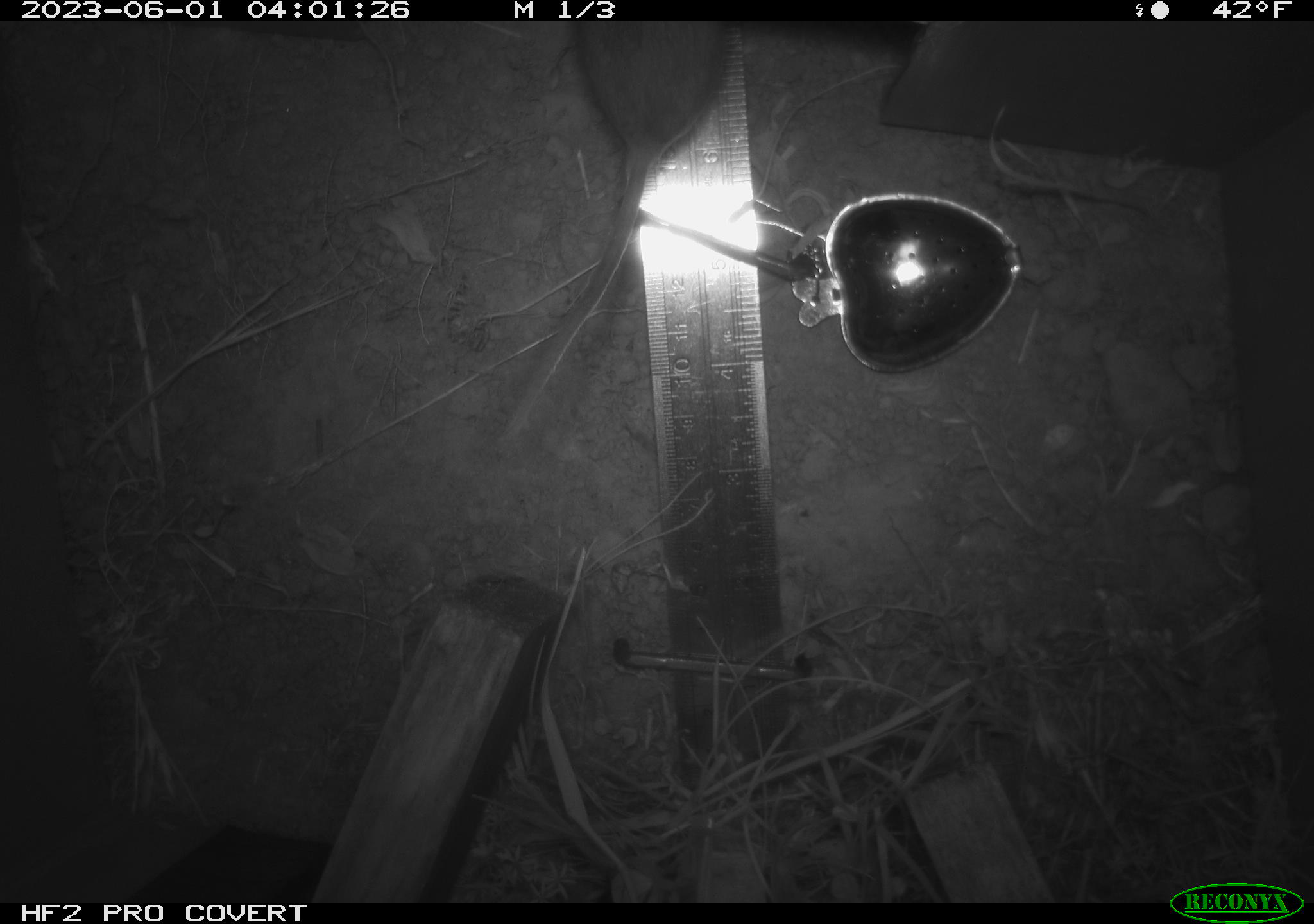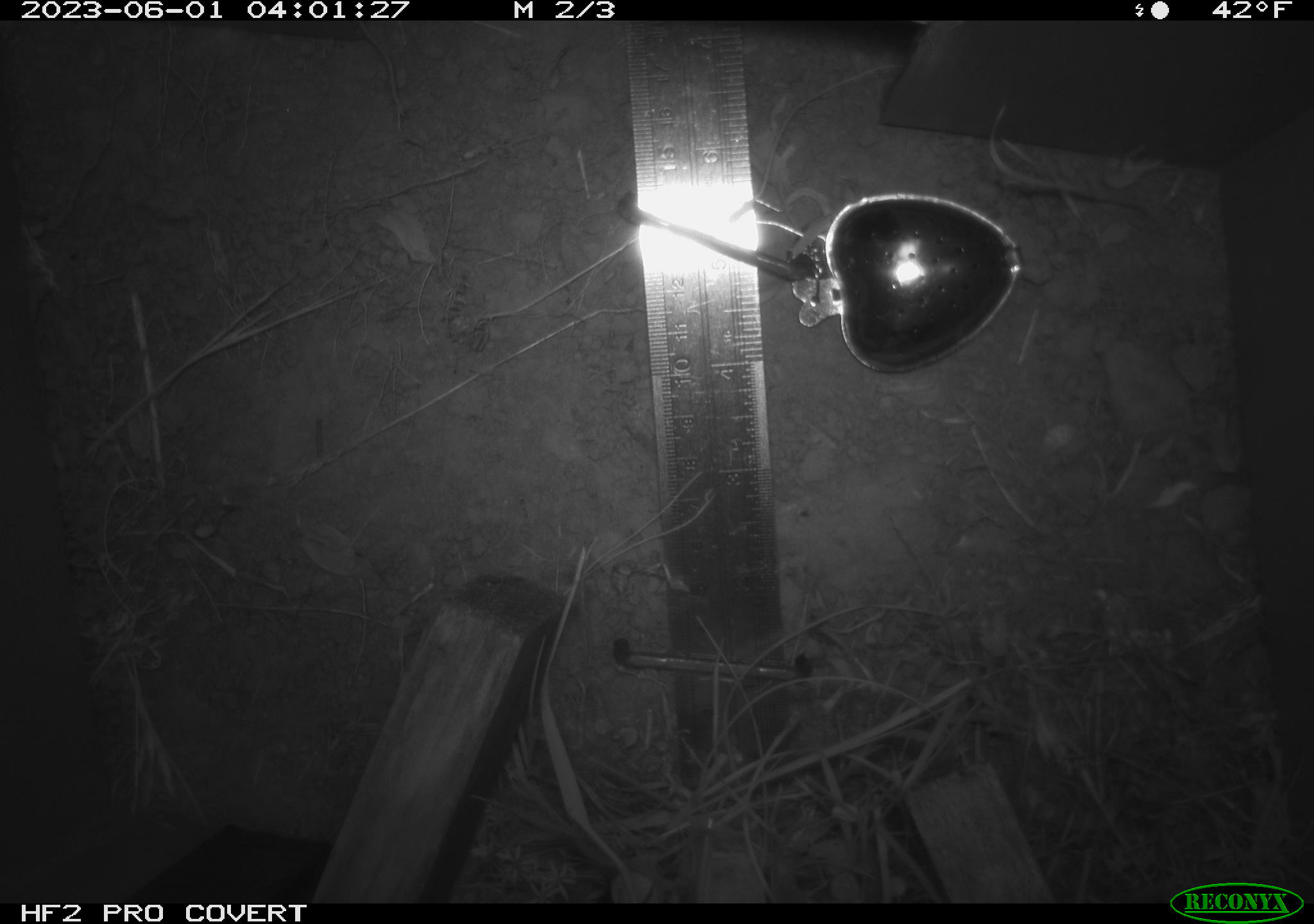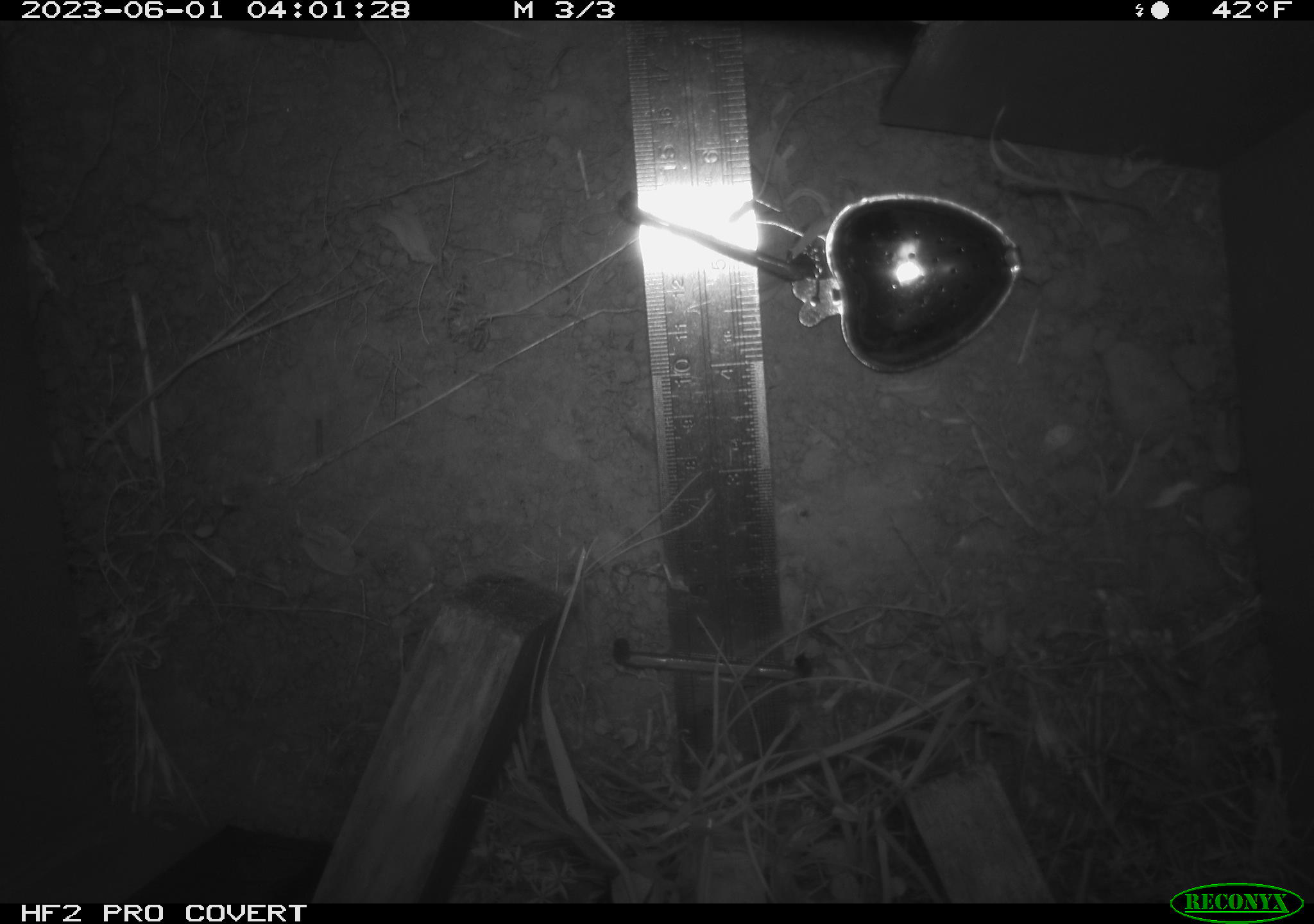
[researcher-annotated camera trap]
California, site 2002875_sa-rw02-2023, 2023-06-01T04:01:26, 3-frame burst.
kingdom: Animalia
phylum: Chordata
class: Mammalia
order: Rodentia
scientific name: Rodentia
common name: mouse species